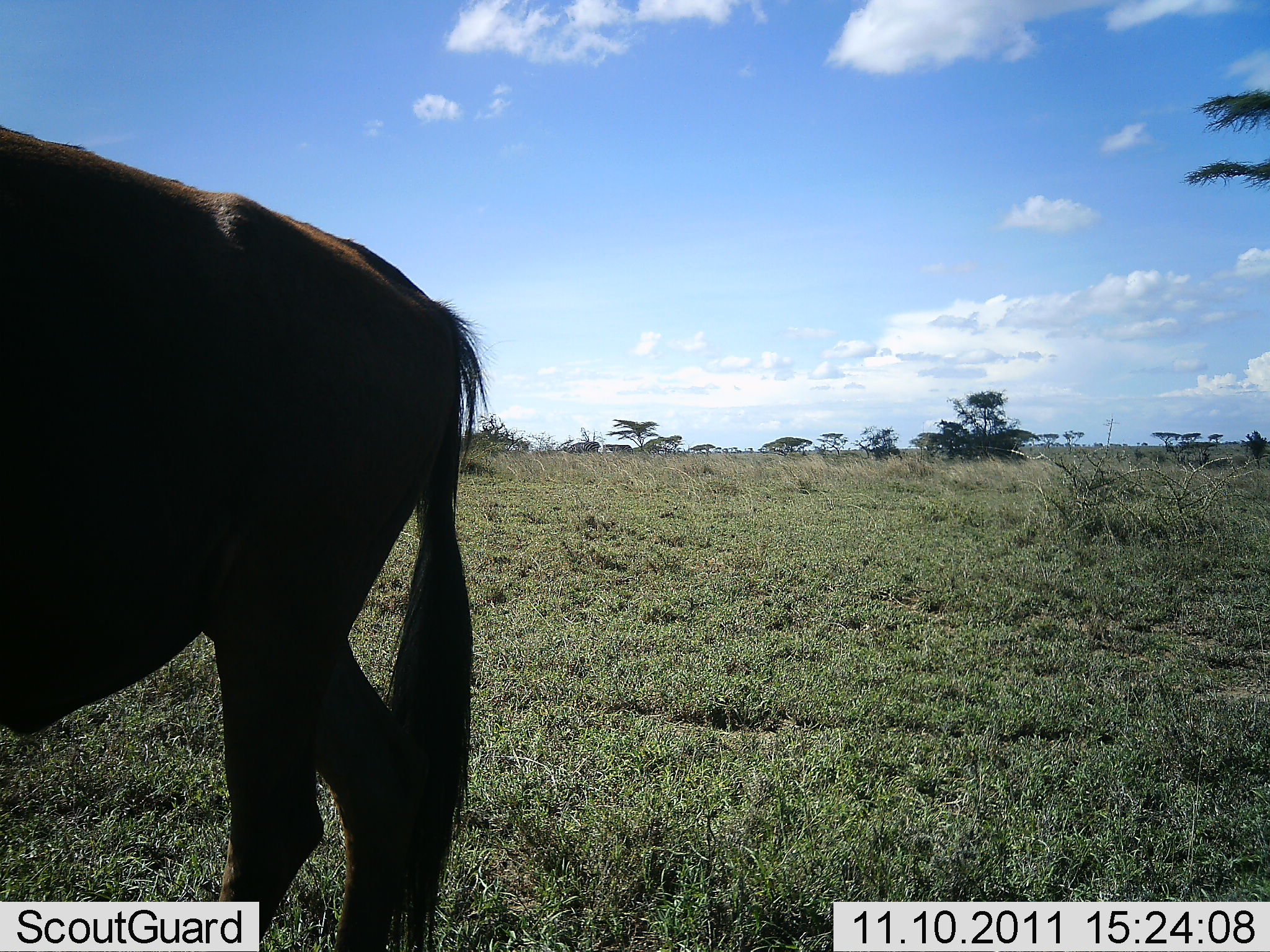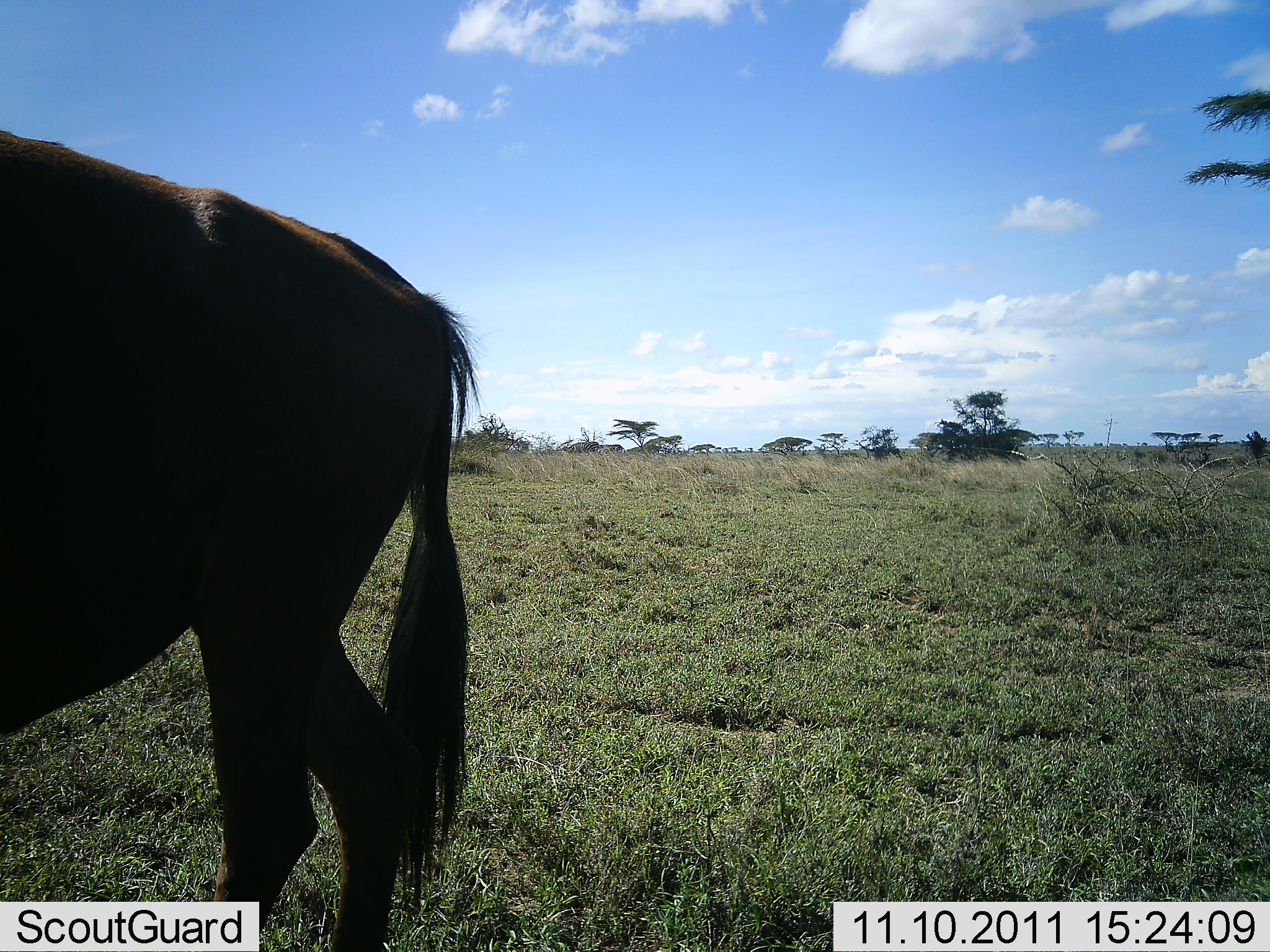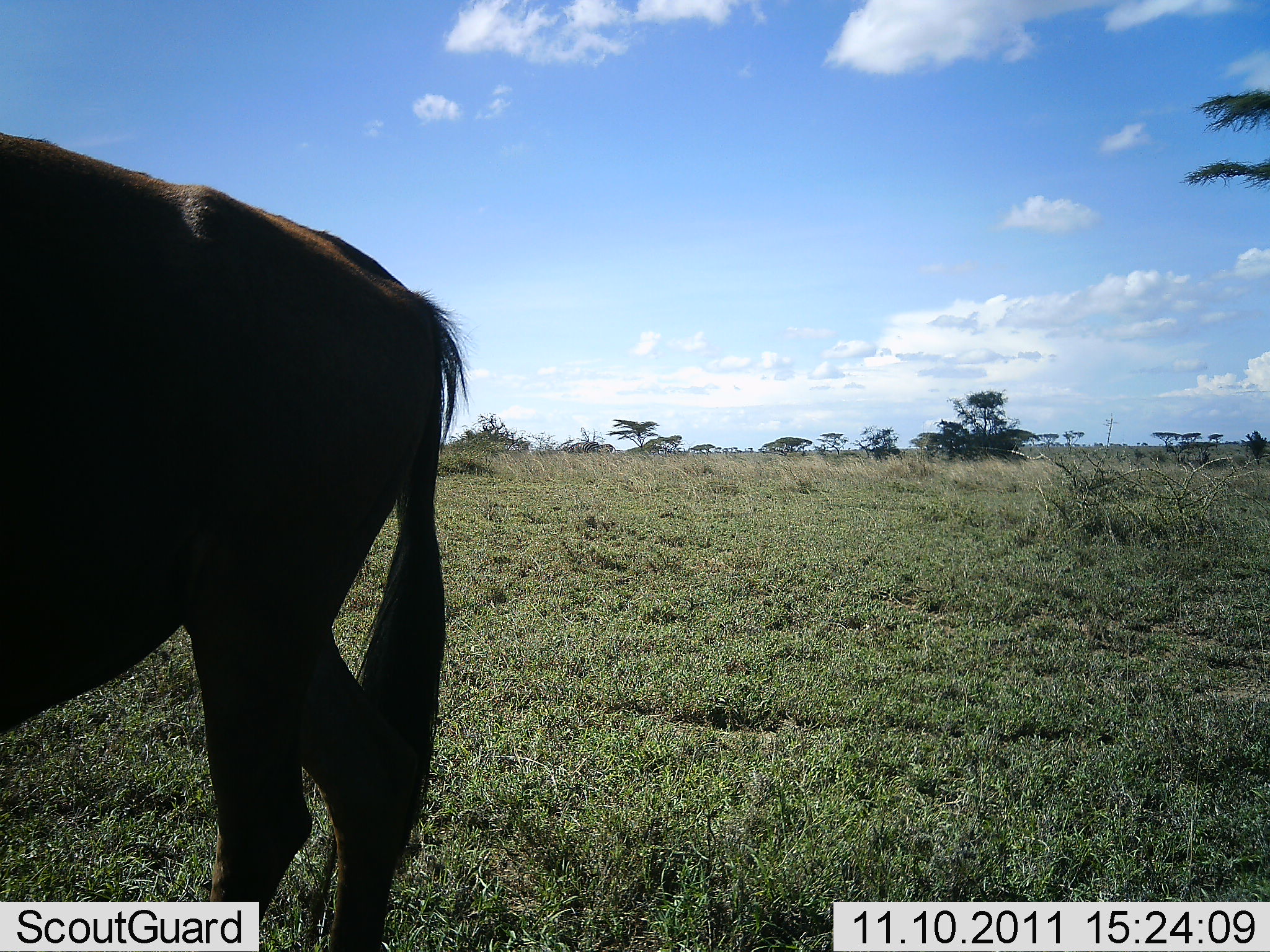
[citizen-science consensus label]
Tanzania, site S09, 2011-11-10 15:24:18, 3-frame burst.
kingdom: Animalia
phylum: Chordata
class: Mammalia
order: Artiodactyla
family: Bovidae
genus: Connochaetes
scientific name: Connochaetes taurinus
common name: blue wildebeest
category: wildebeest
Wildebeest (blue wildebeest) (Connochaetes taurinus), count 1. Behavior (volunteer vote fractions): standing 73%, resting 0%, moving 40%, interacting 0%. Young present (vote fraction): 0%. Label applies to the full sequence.